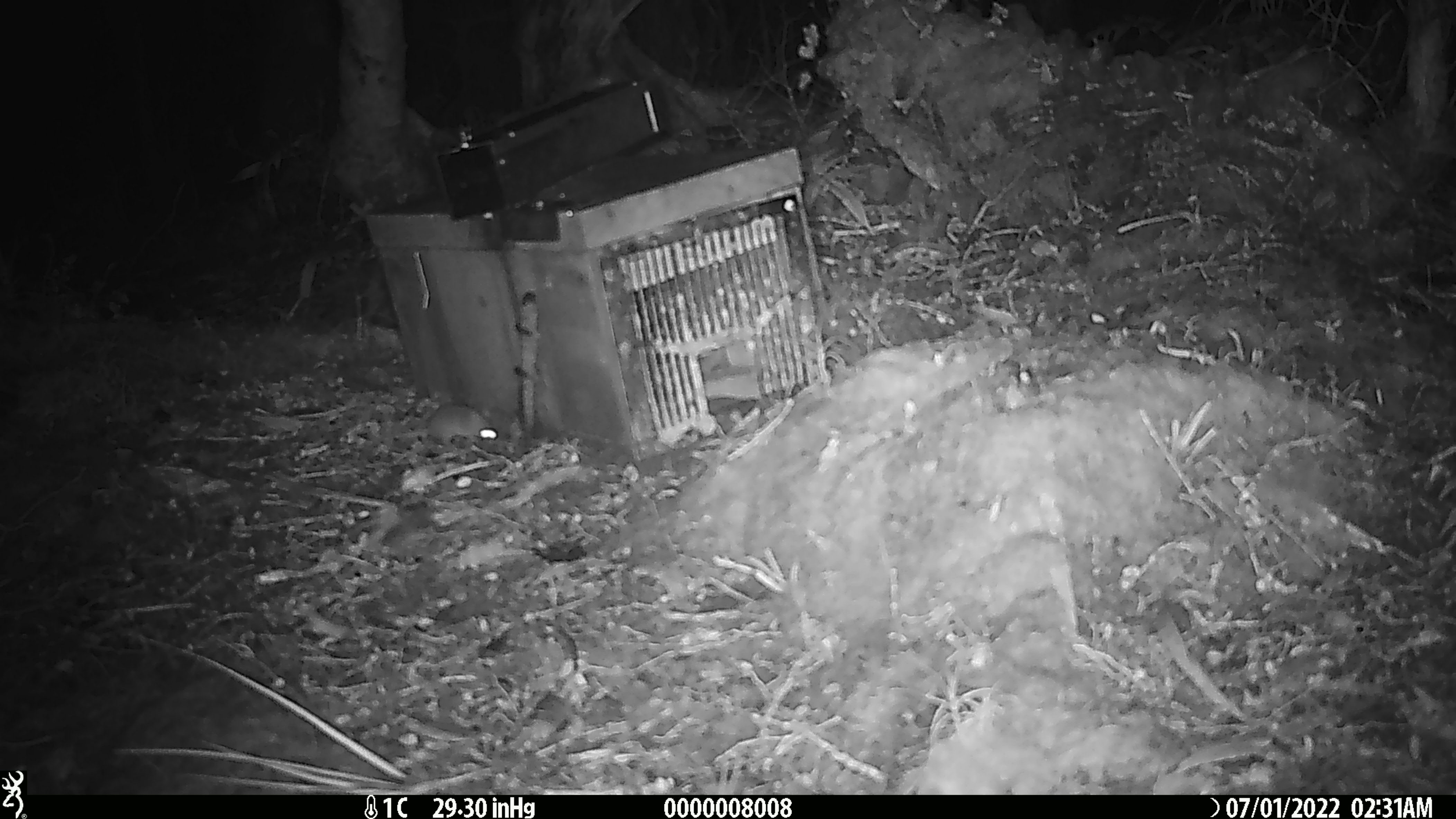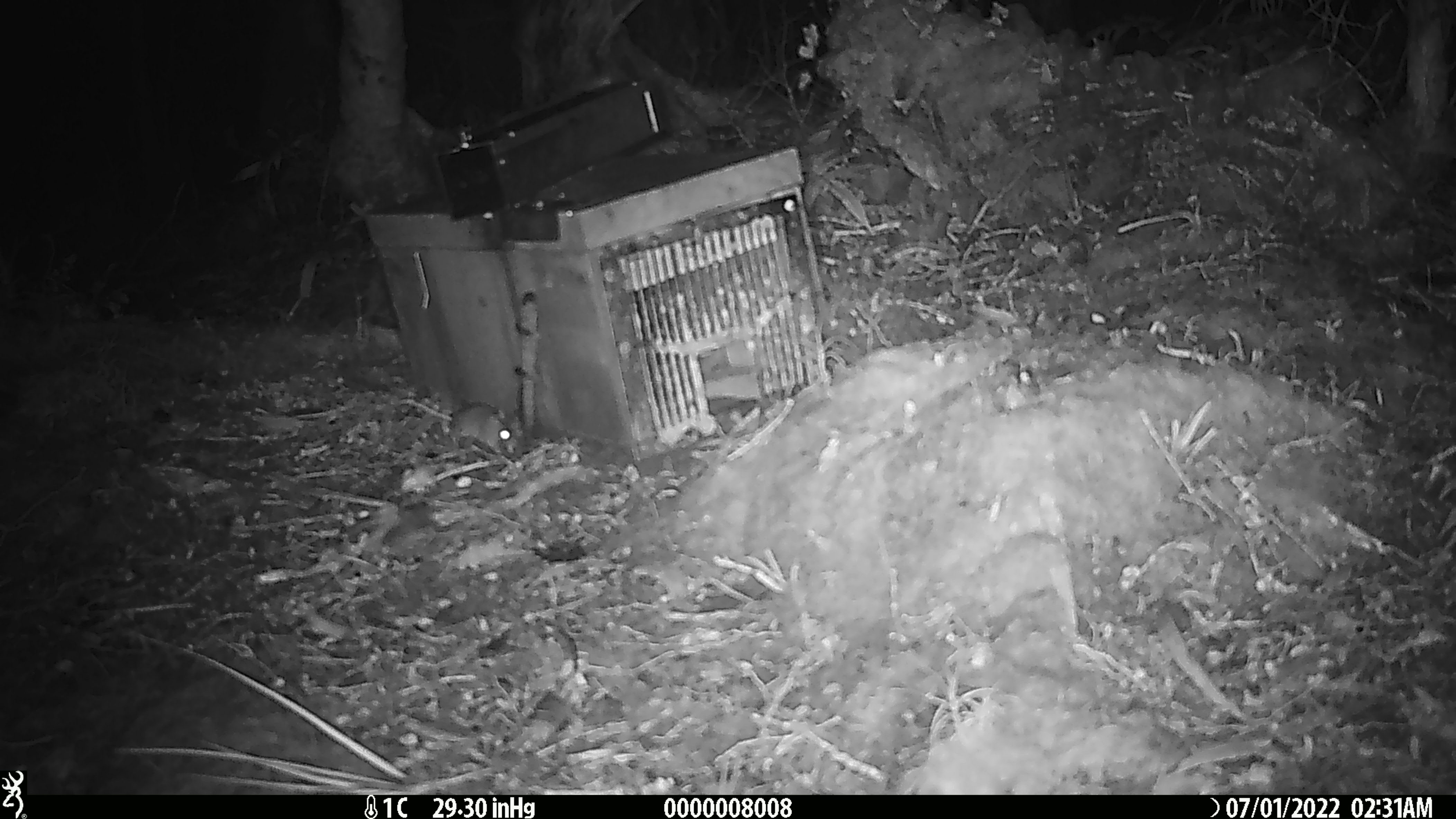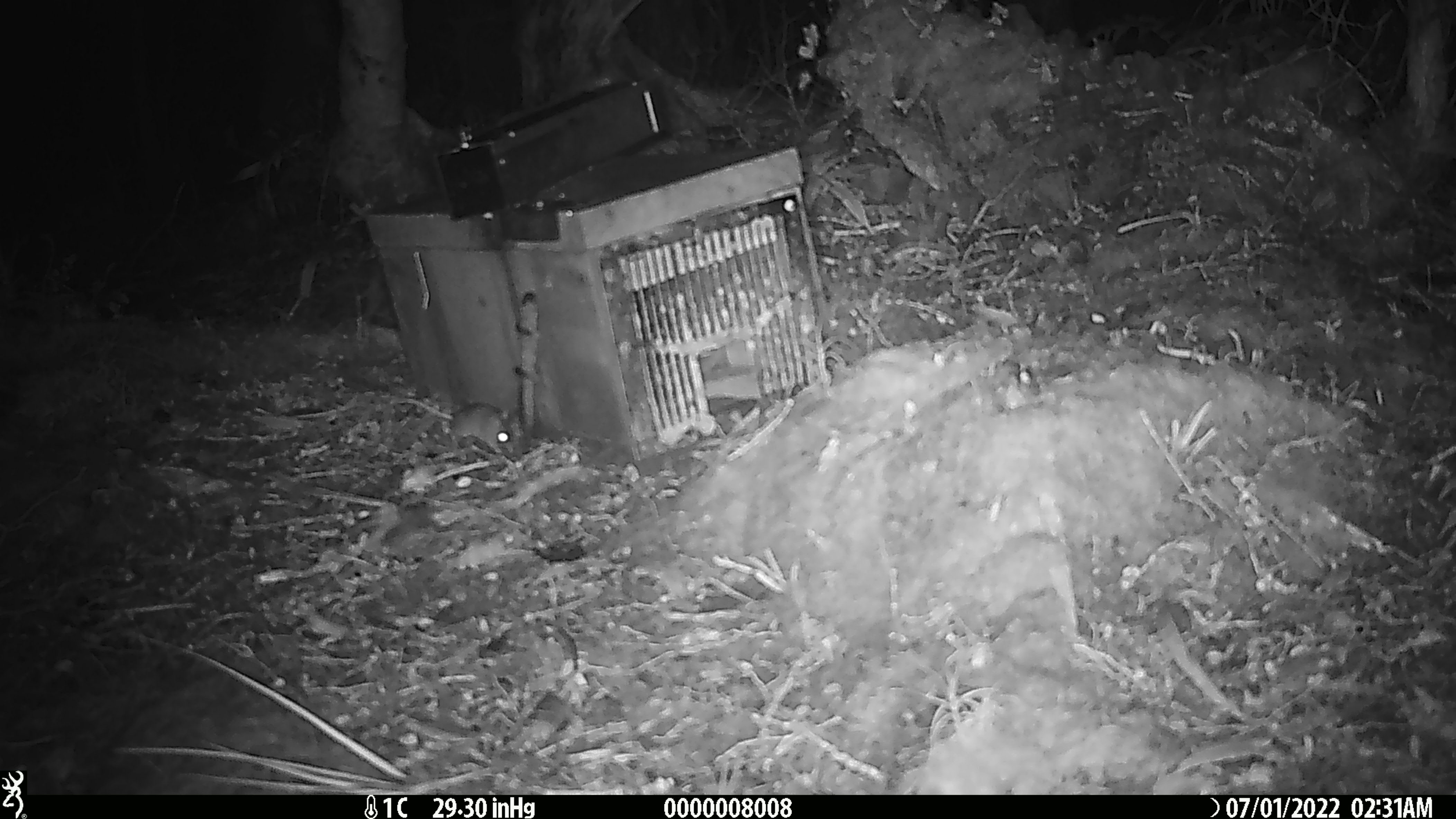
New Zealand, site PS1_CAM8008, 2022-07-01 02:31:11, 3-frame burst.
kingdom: Animalia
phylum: Chordata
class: Mammalia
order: Rodentia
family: Muridae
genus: Mus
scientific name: Mus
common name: mouse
Mouse (Mus).